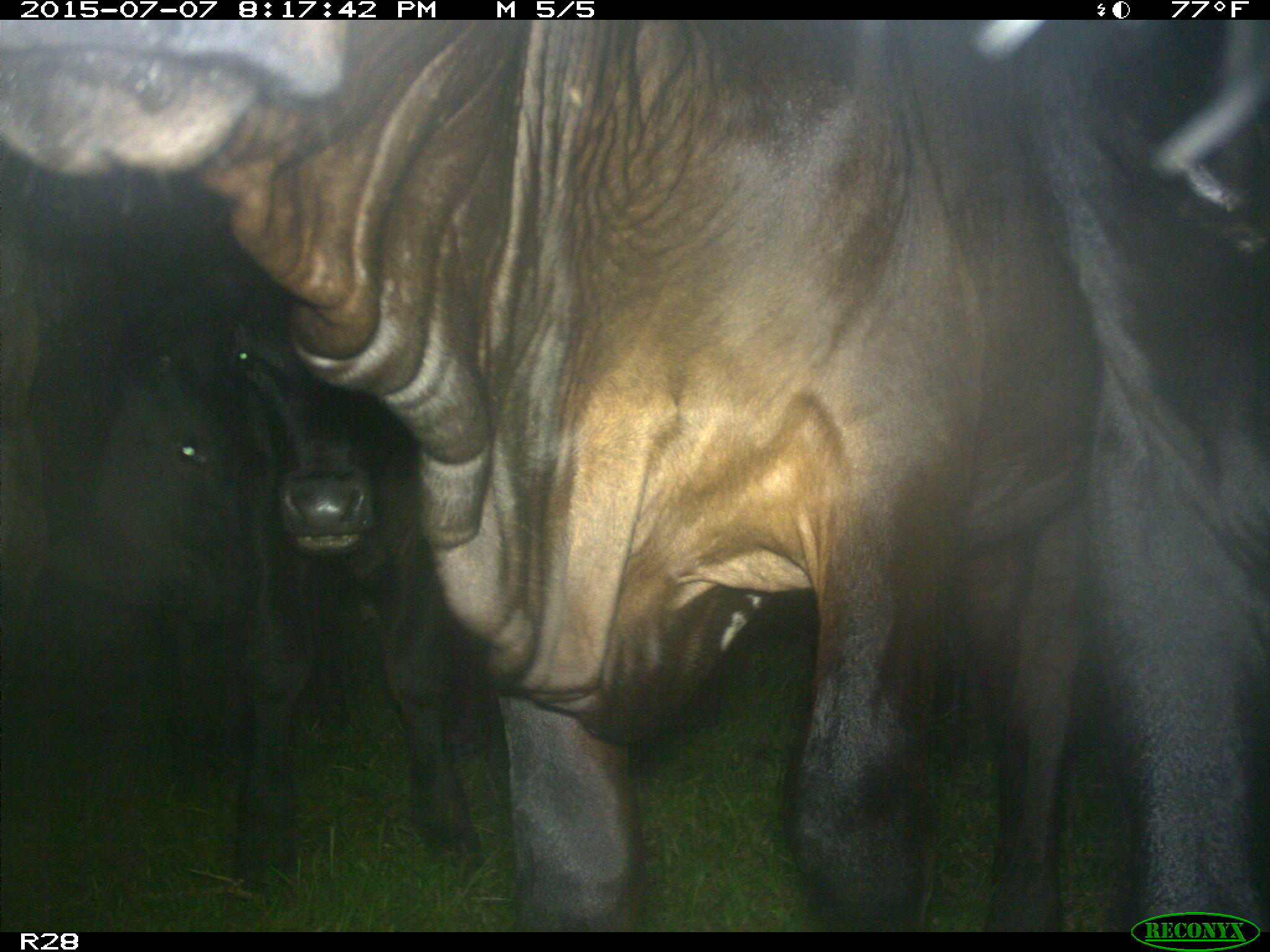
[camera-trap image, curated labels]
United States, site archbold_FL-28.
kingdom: Animalia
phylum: Chordata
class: Mammalia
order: Artiodactyla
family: Bovidae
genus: Bos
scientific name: Bos taurus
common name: domestic cow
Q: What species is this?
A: Bos taurus (domestic cow).